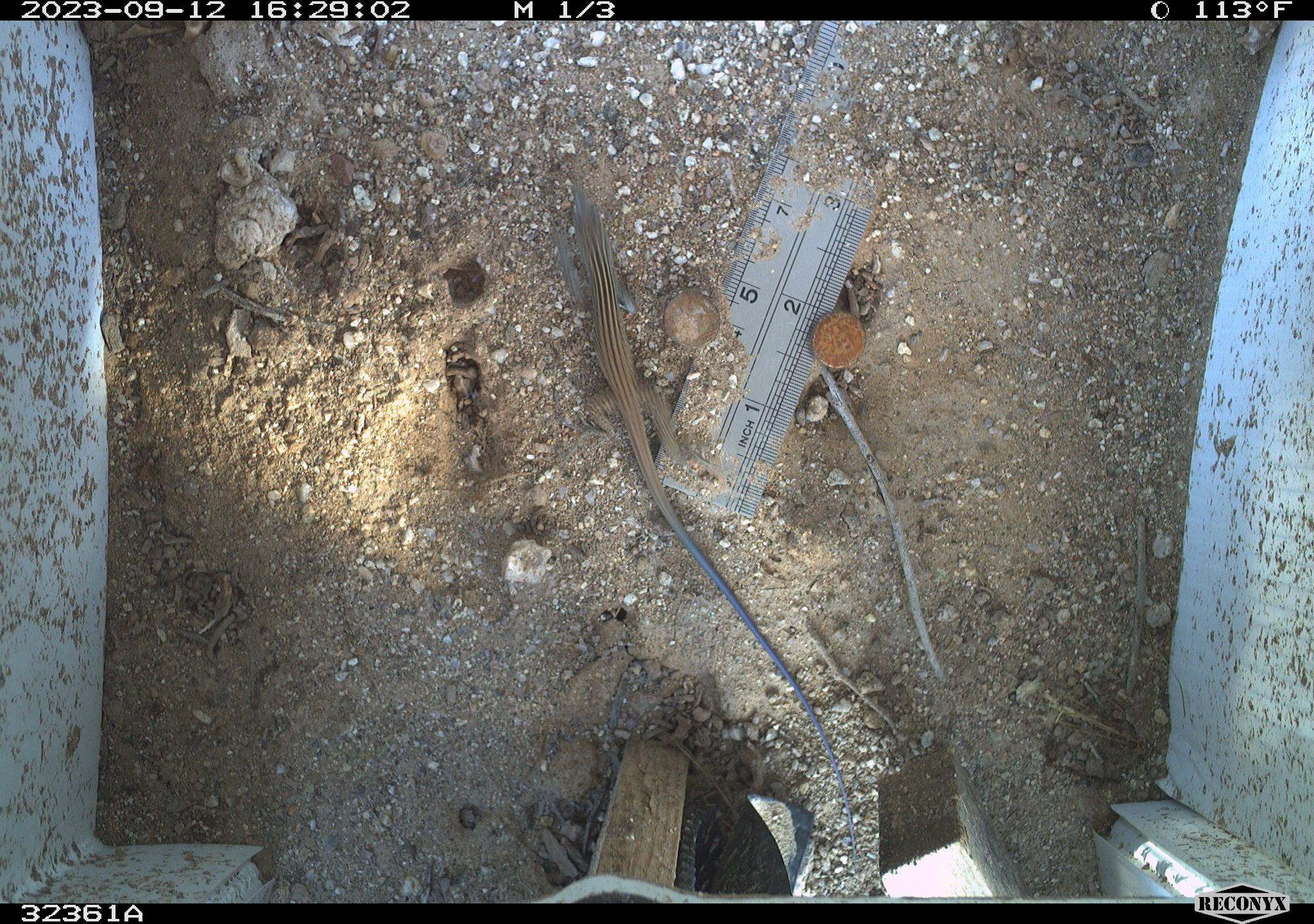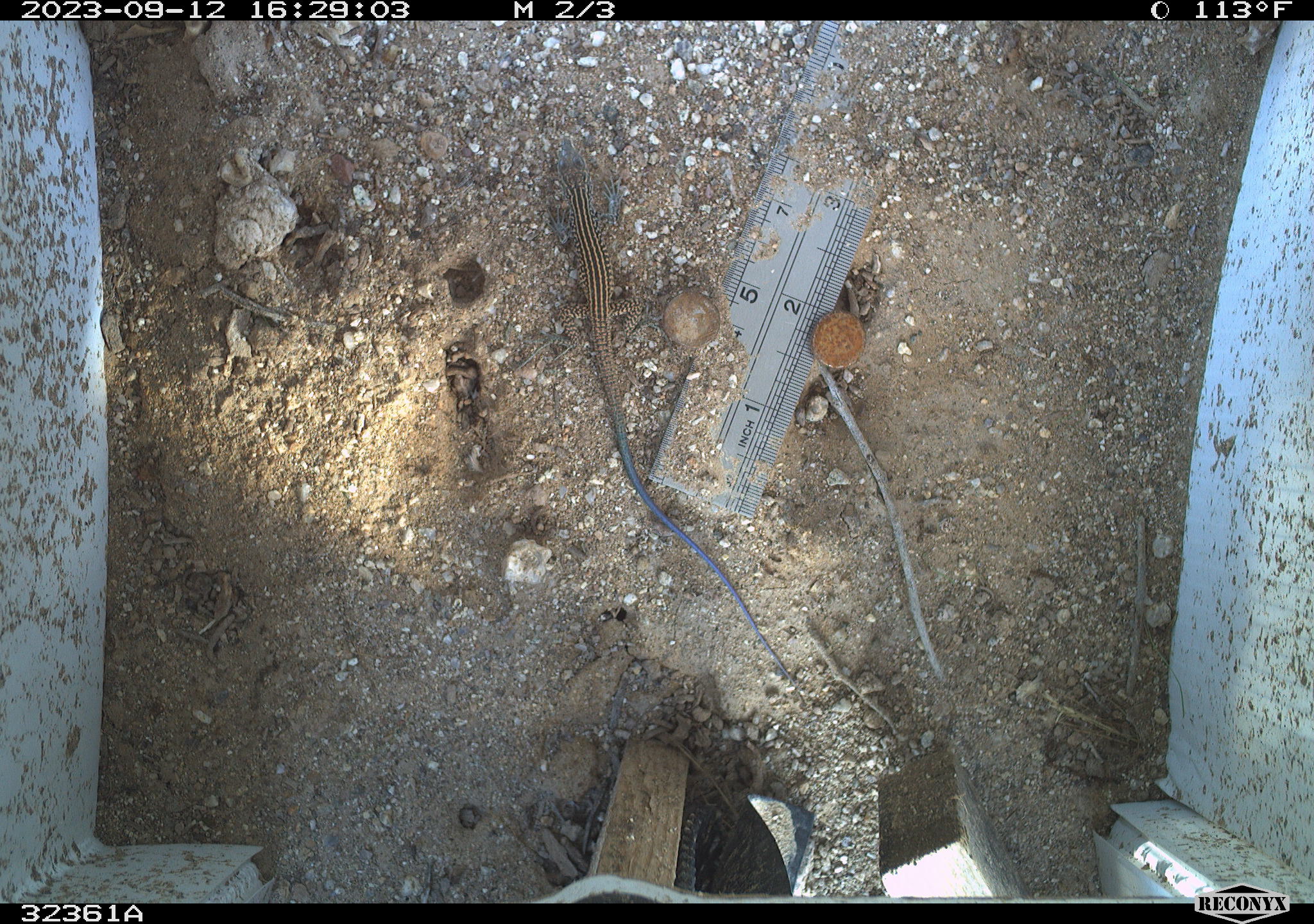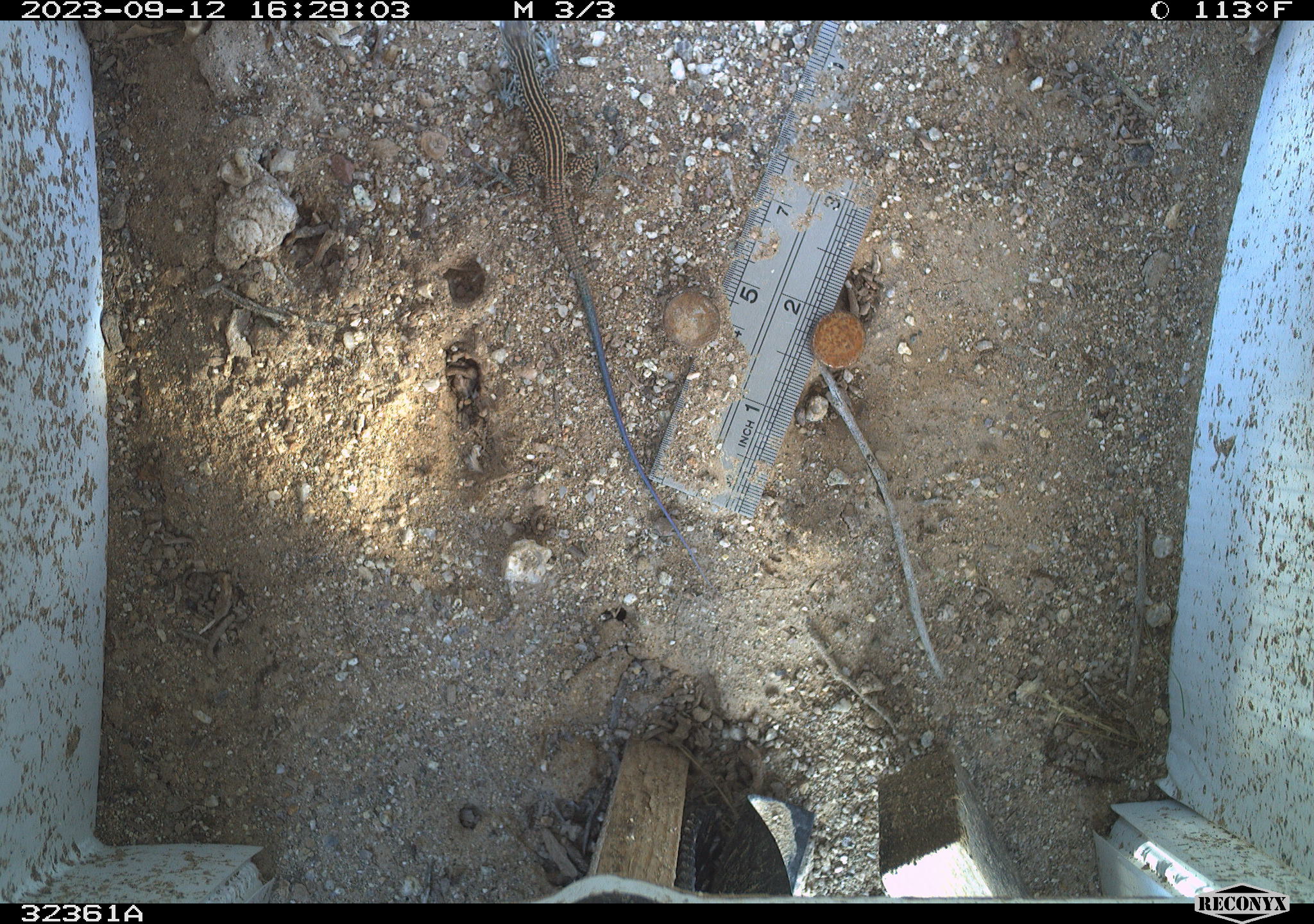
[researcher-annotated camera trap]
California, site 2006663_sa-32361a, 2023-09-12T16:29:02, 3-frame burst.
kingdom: Animalia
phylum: Chordata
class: Reptilia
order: Squamata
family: Teiidae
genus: Aspidoscelis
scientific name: Aspidoscelis tigris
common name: western whiptail